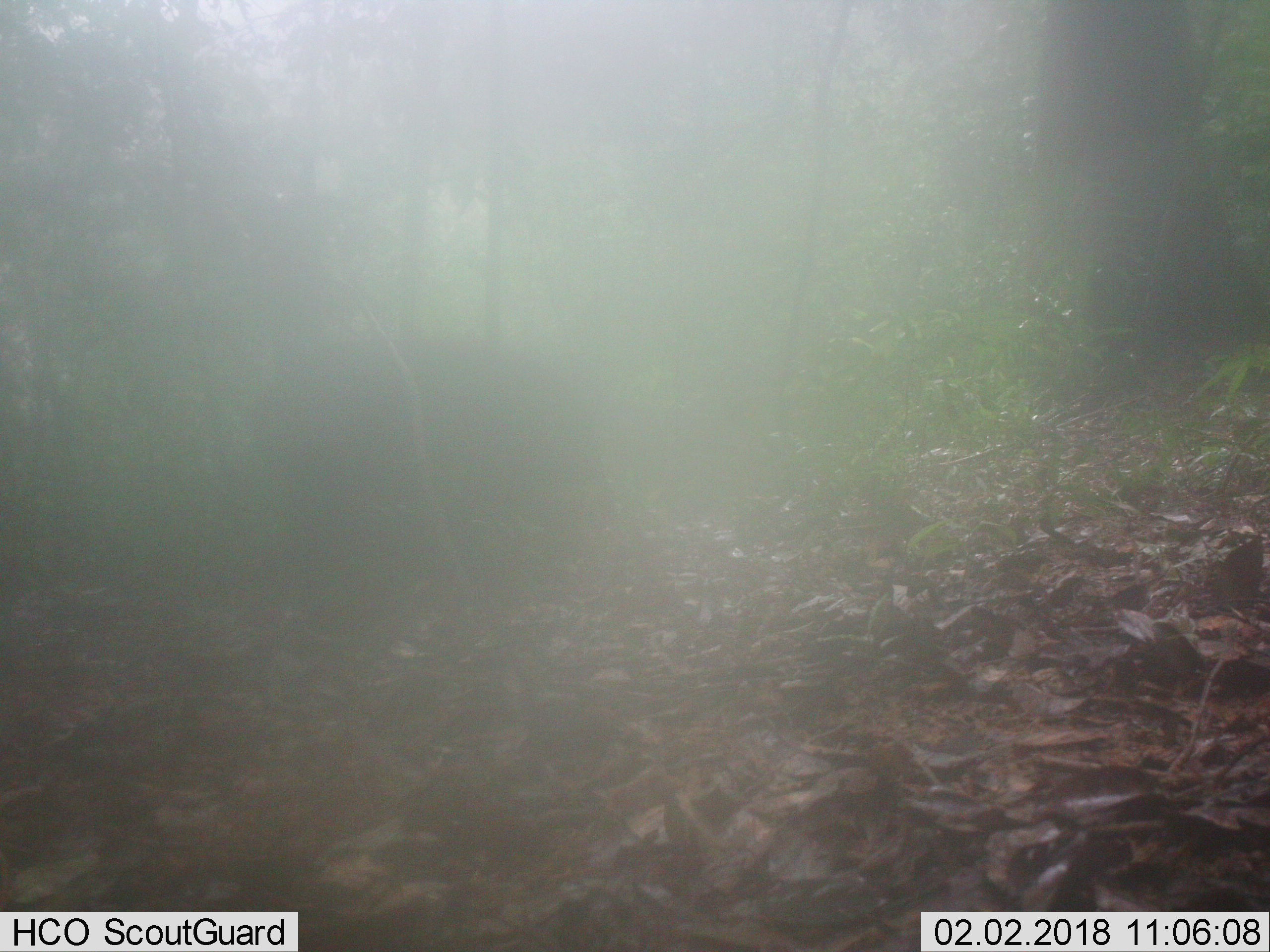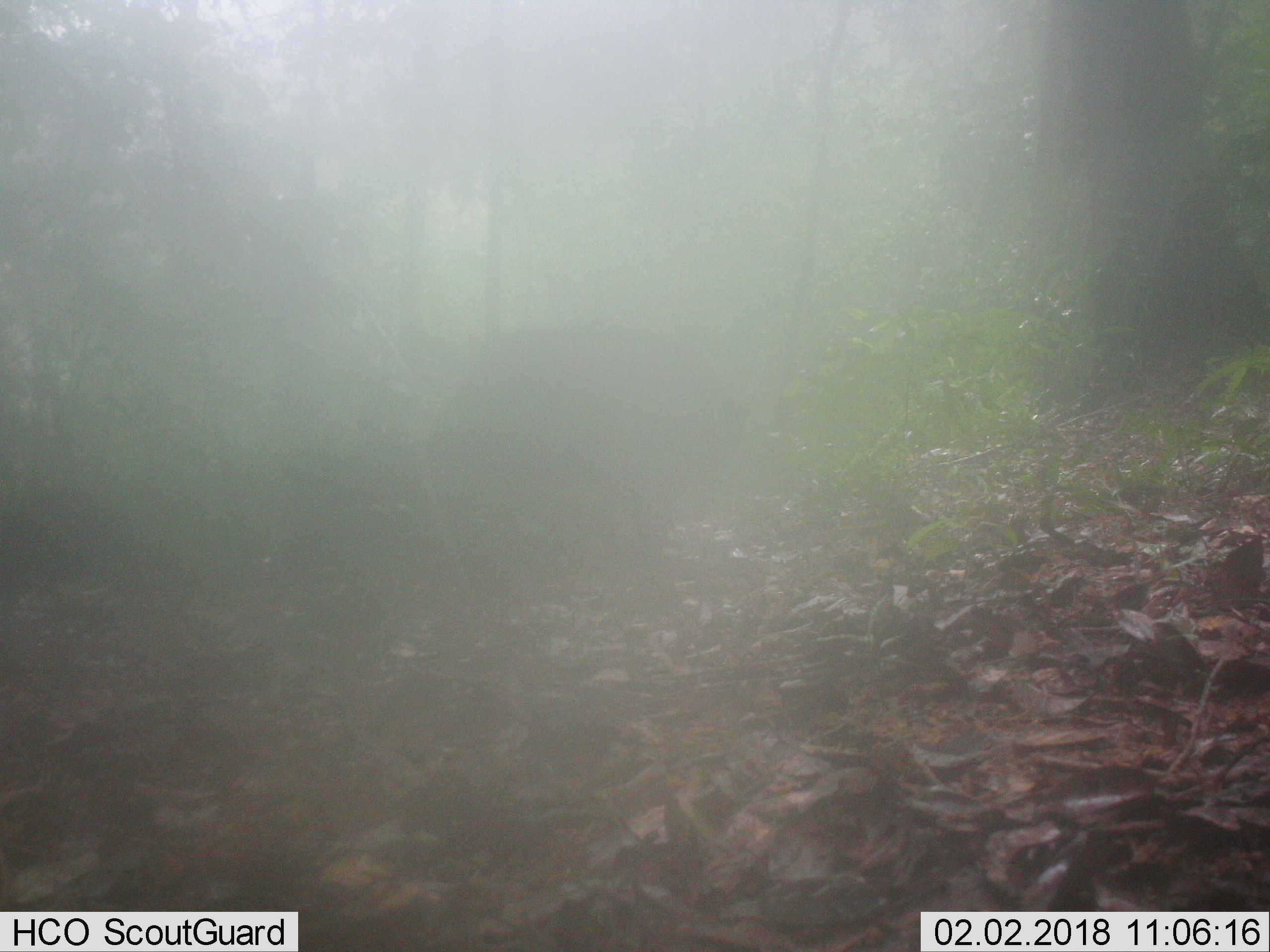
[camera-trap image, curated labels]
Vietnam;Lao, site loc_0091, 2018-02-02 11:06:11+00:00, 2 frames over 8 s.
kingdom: Animalia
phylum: Chordata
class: Mammalia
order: Artiodactyla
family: Suidae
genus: Sus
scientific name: Sus scrofa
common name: eurasian wild pig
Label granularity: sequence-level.